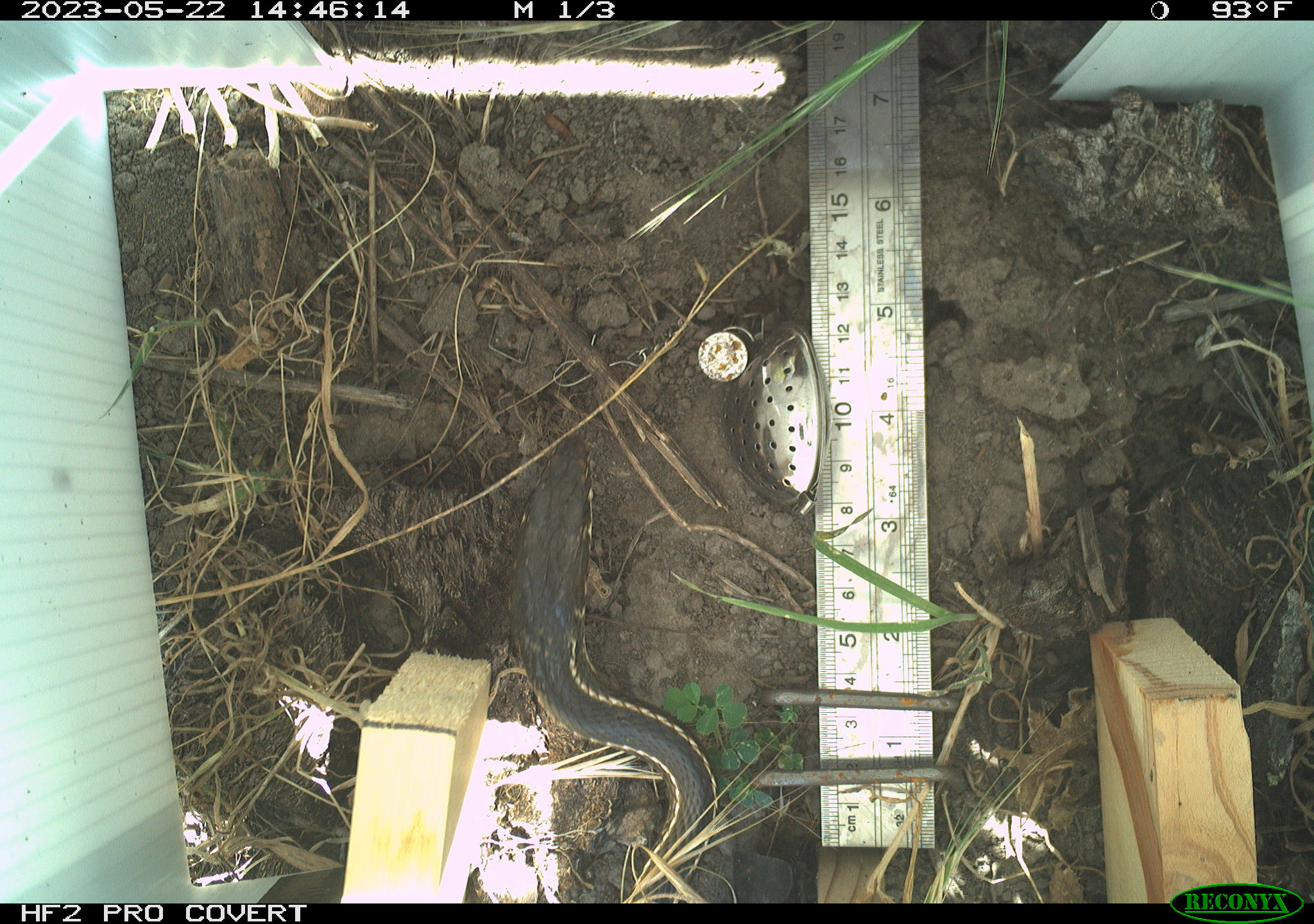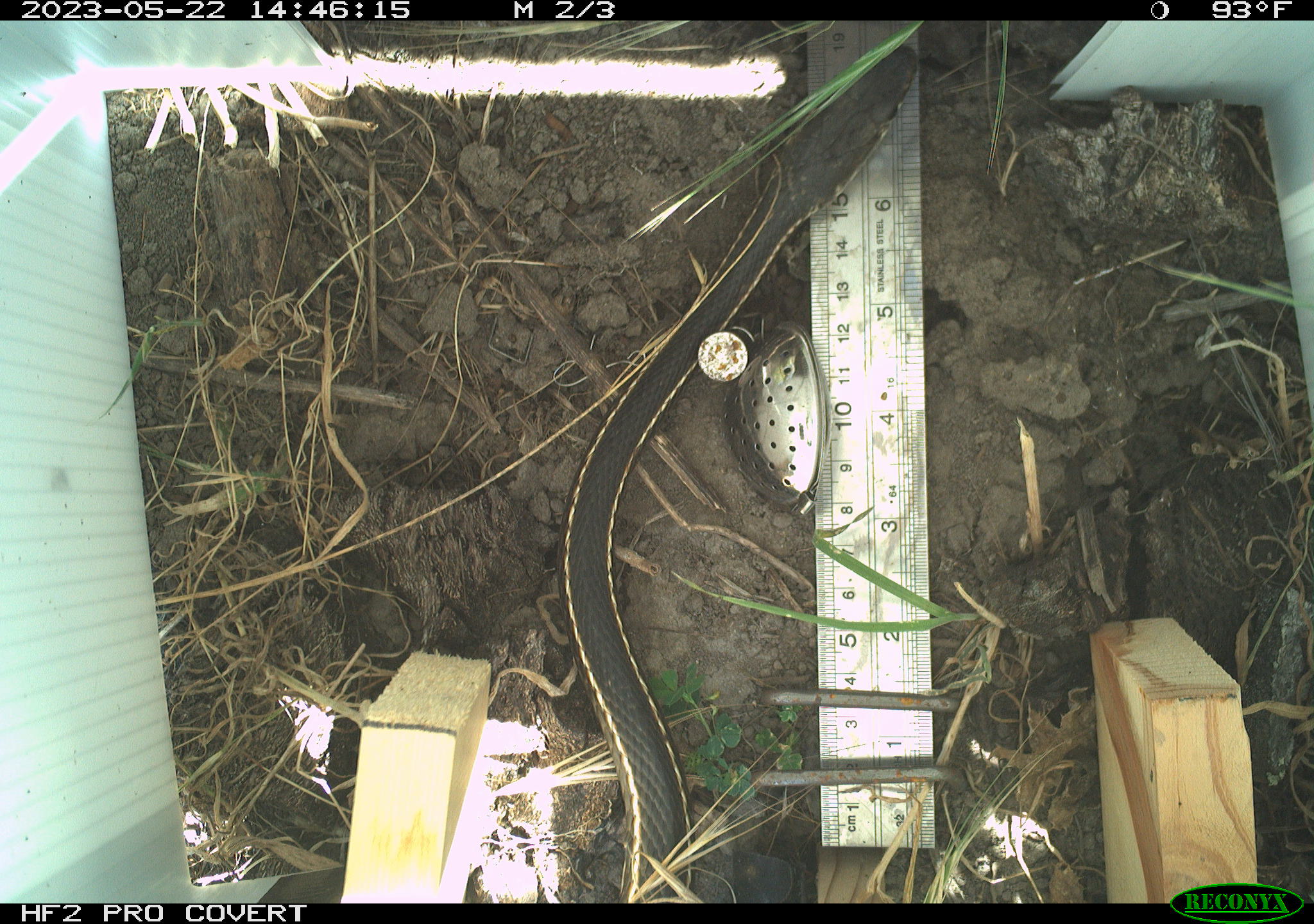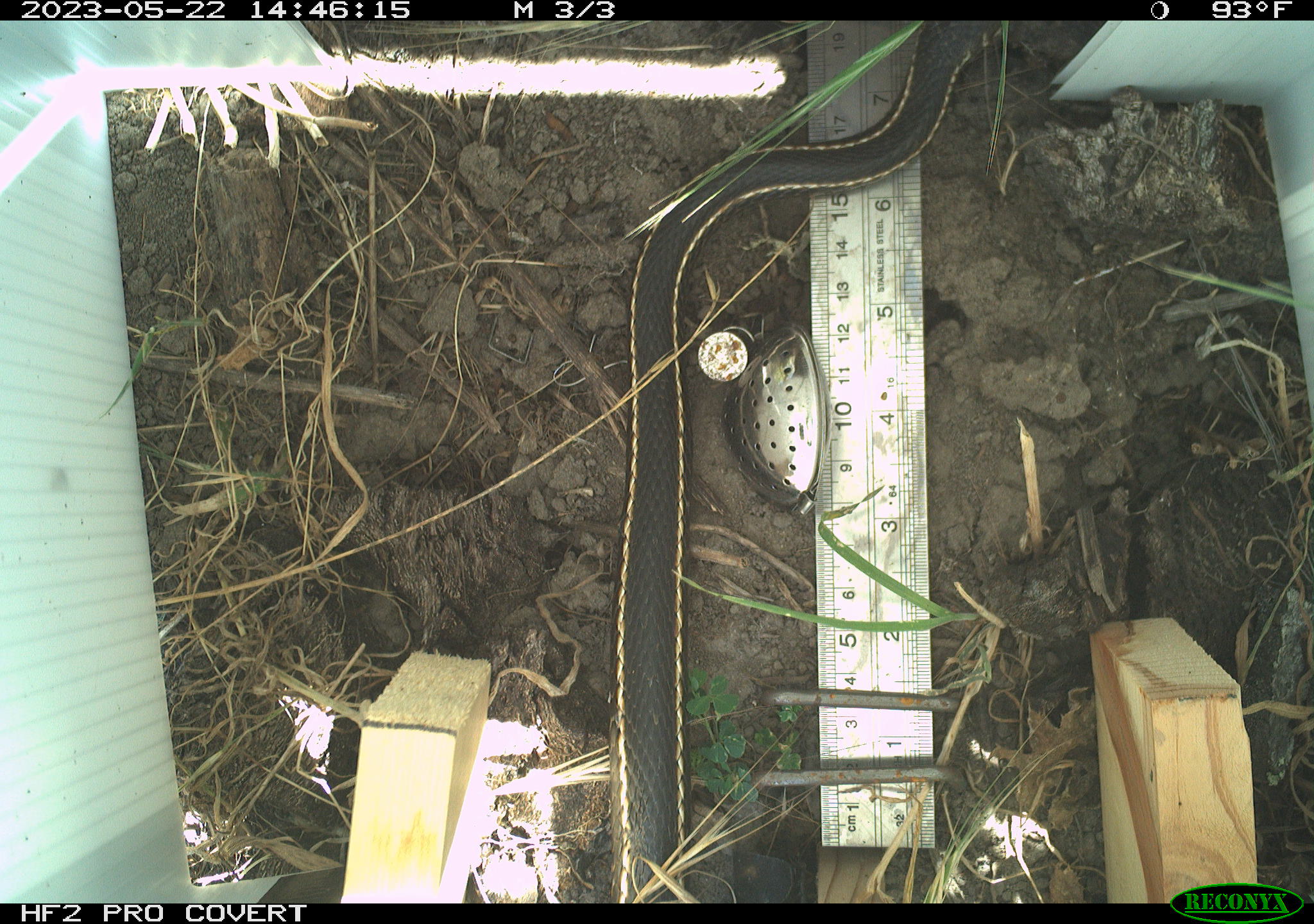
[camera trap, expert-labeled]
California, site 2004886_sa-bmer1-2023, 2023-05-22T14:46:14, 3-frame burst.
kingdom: Animalia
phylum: Chordata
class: Reptilia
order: Squamata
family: Colubridae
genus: Coluber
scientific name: Coluber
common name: north american racers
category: coluber species